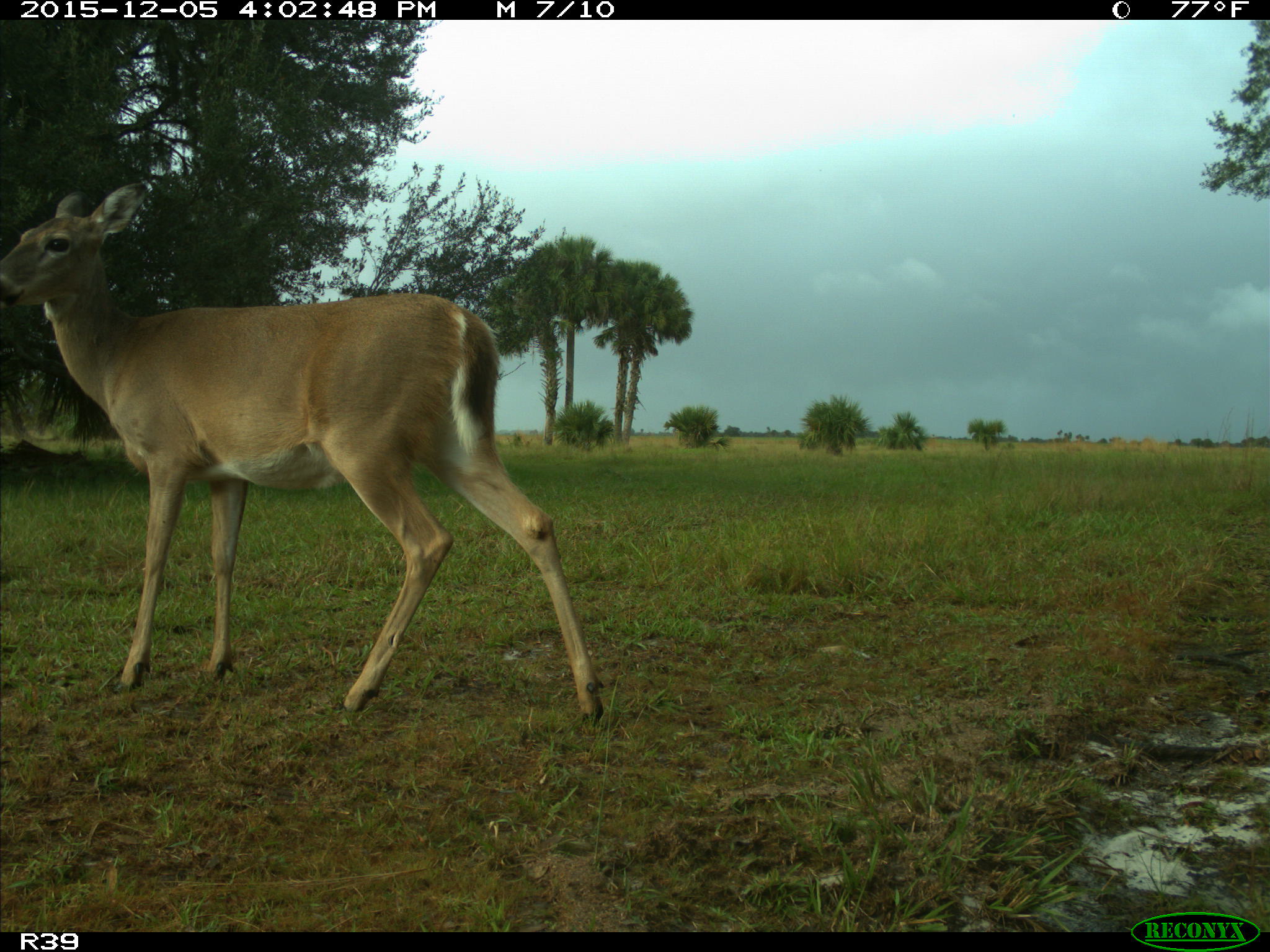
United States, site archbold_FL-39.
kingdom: Animalia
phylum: Chordata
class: Mammalia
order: Artiodactyla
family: Cervidae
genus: Odocoileus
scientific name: Odocoileus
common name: deer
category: unidentified deer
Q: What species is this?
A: Unidentified deer (deer) (Odocoileus).